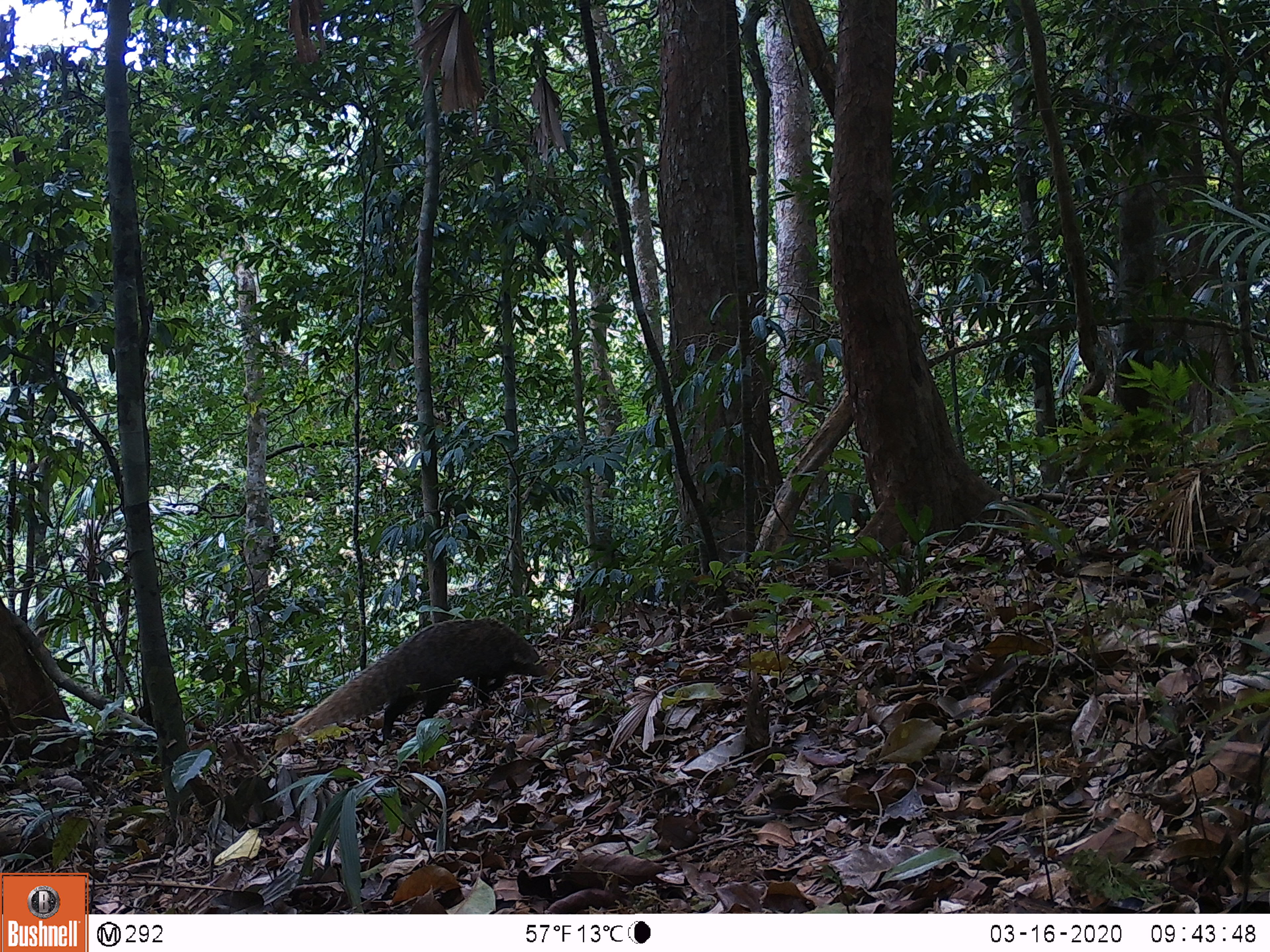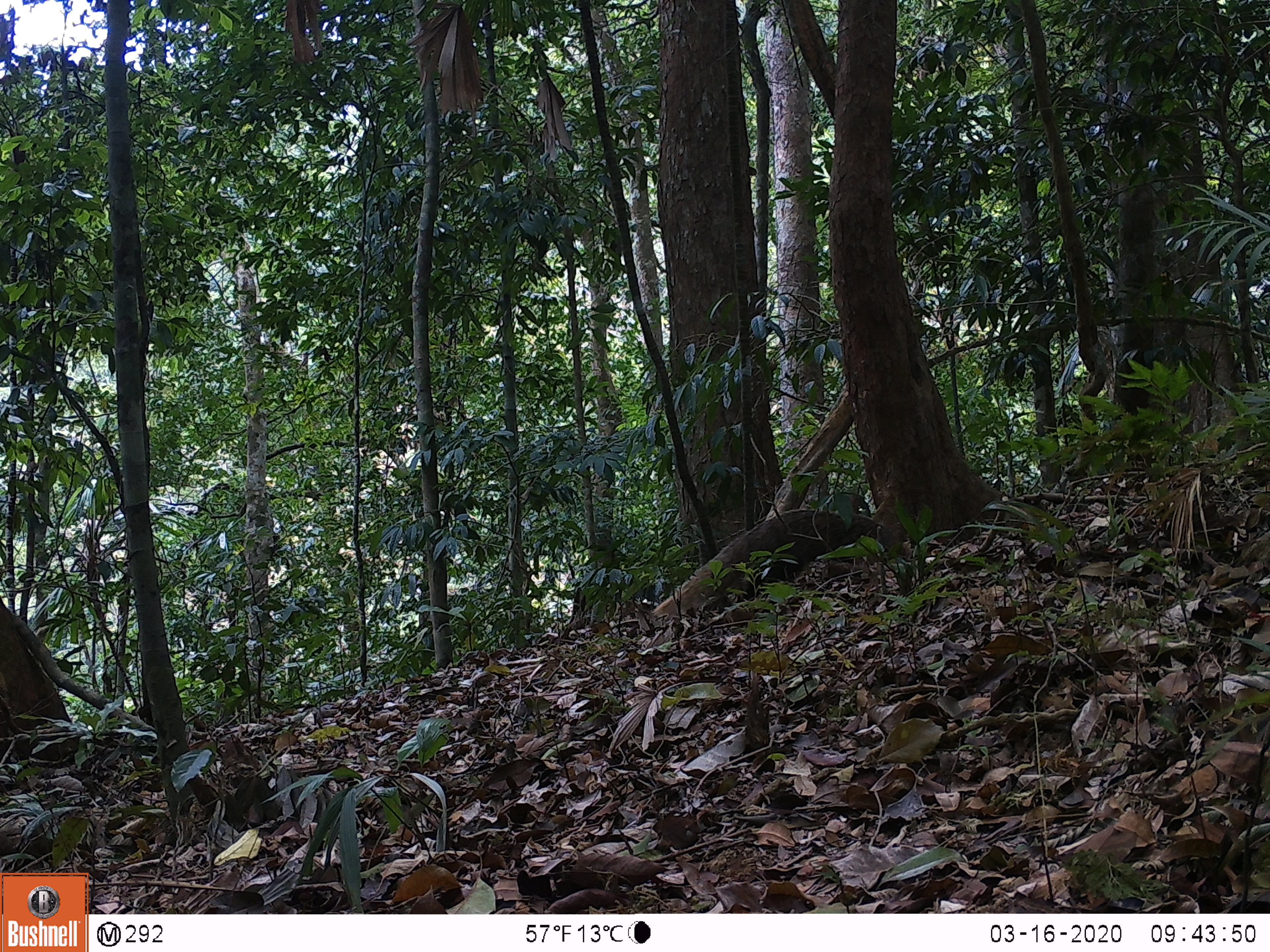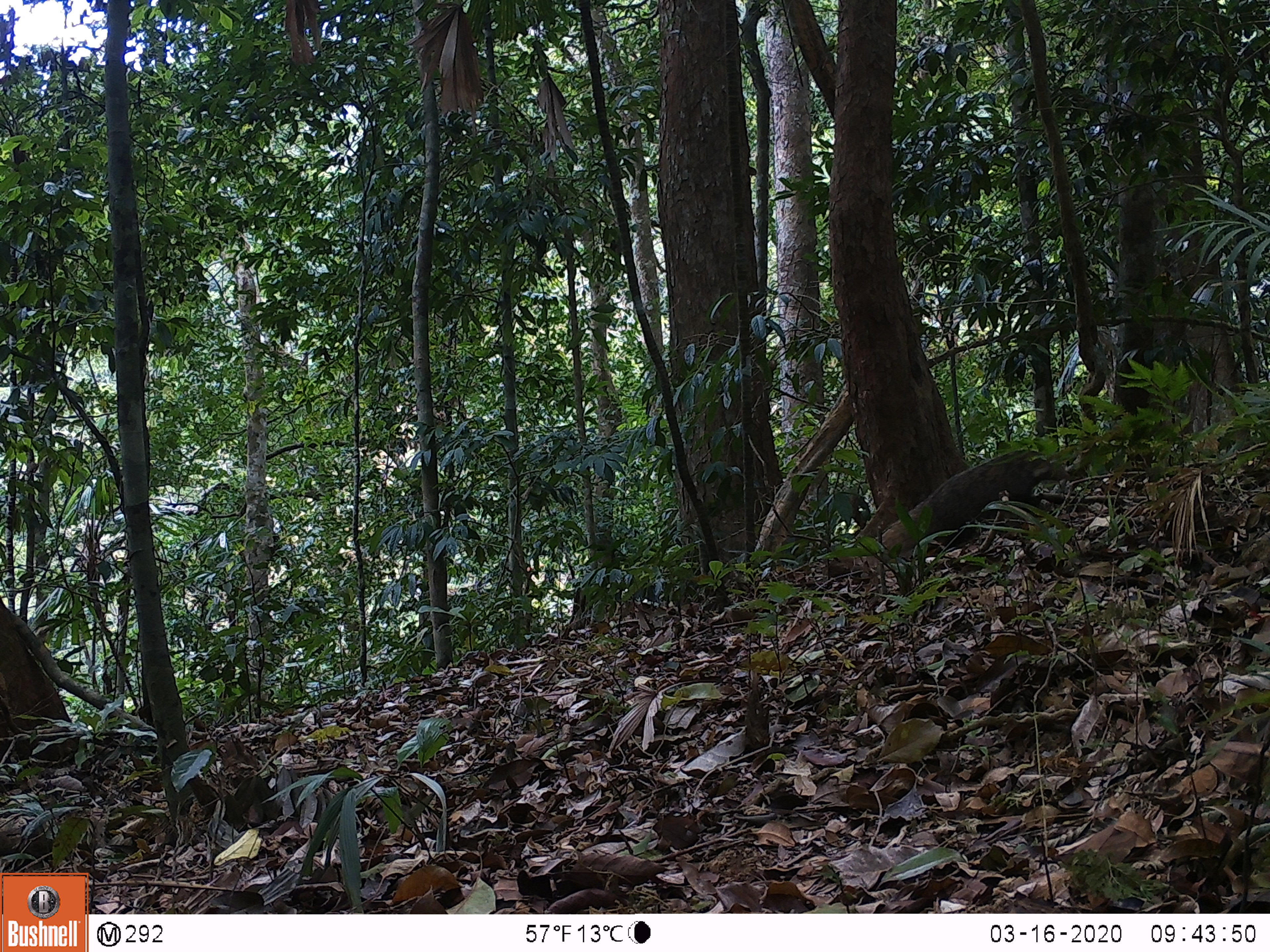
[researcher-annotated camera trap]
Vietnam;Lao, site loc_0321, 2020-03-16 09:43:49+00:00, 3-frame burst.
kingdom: Animalia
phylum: Chordata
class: Mammalia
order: Carnivora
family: Herpestidae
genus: Urva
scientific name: Urva urva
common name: crab-eating mongoose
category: crab eating mongoose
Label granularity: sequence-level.